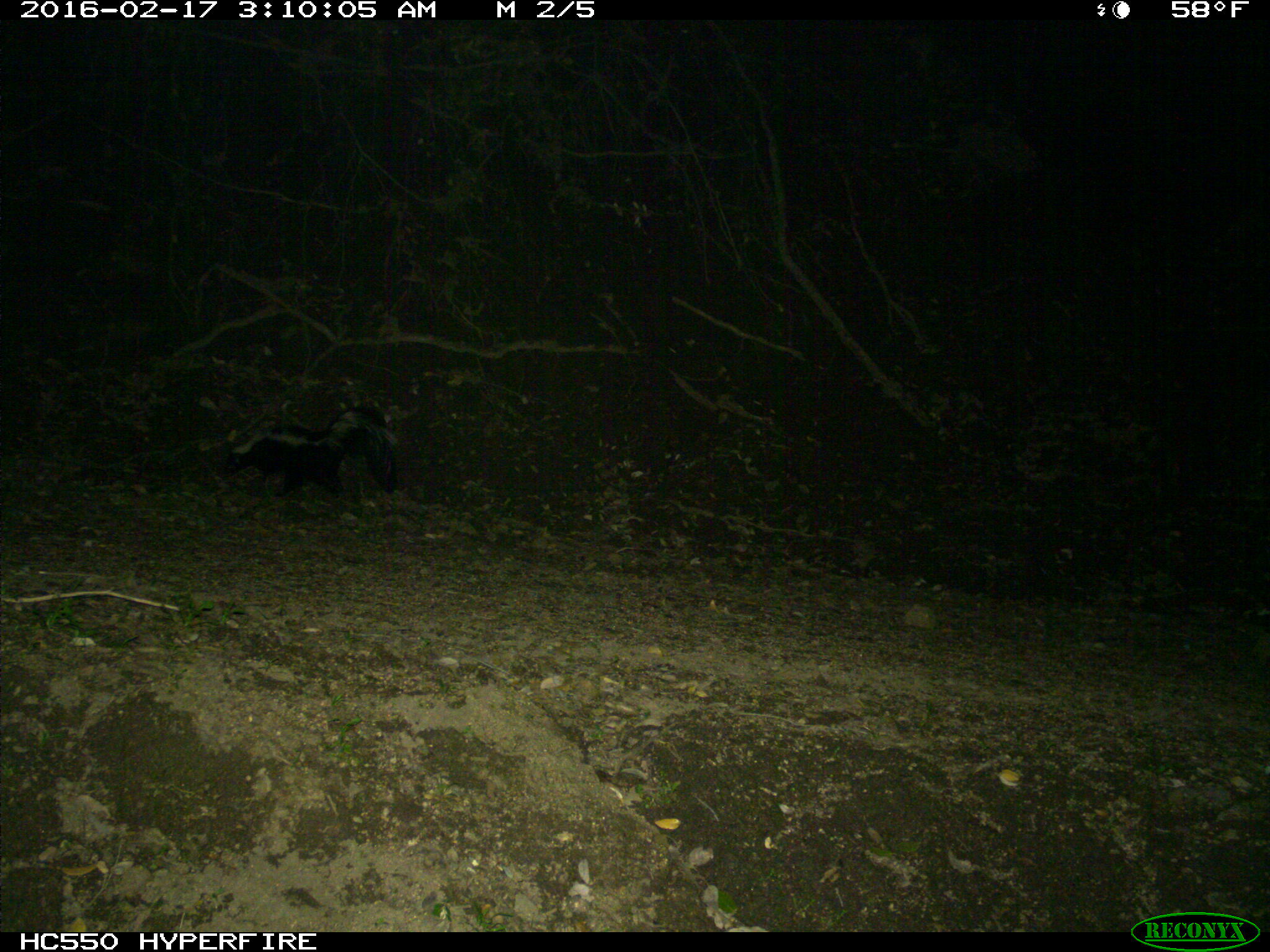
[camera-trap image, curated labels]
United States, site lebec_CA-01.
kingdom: Animalia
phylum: Chordata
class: Mammalia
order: Carnivora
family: Mephitidae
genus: Mephitis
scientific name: Mephitis mephitis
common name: striped skunk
Mephitis mephitis (striped skunk).